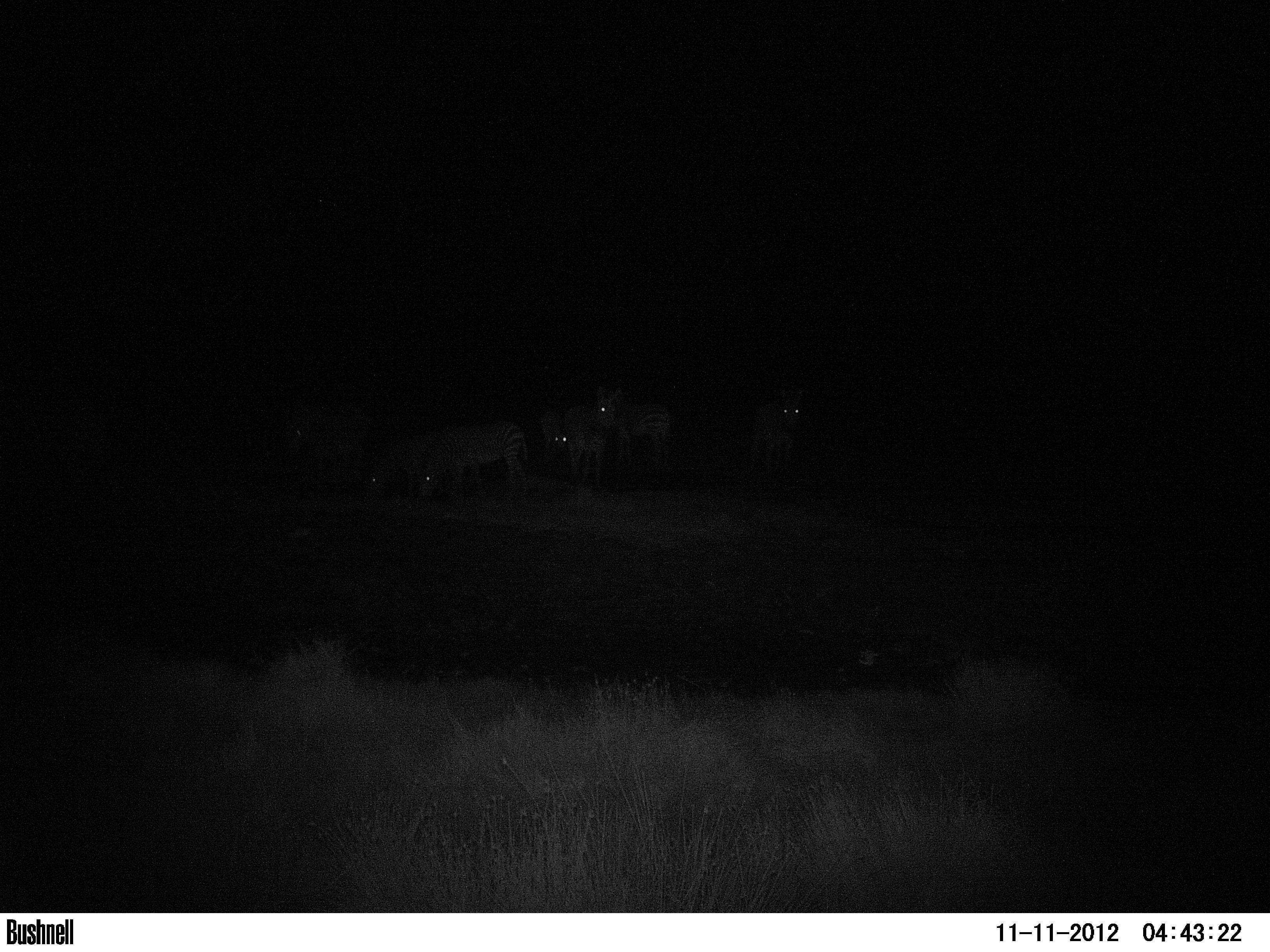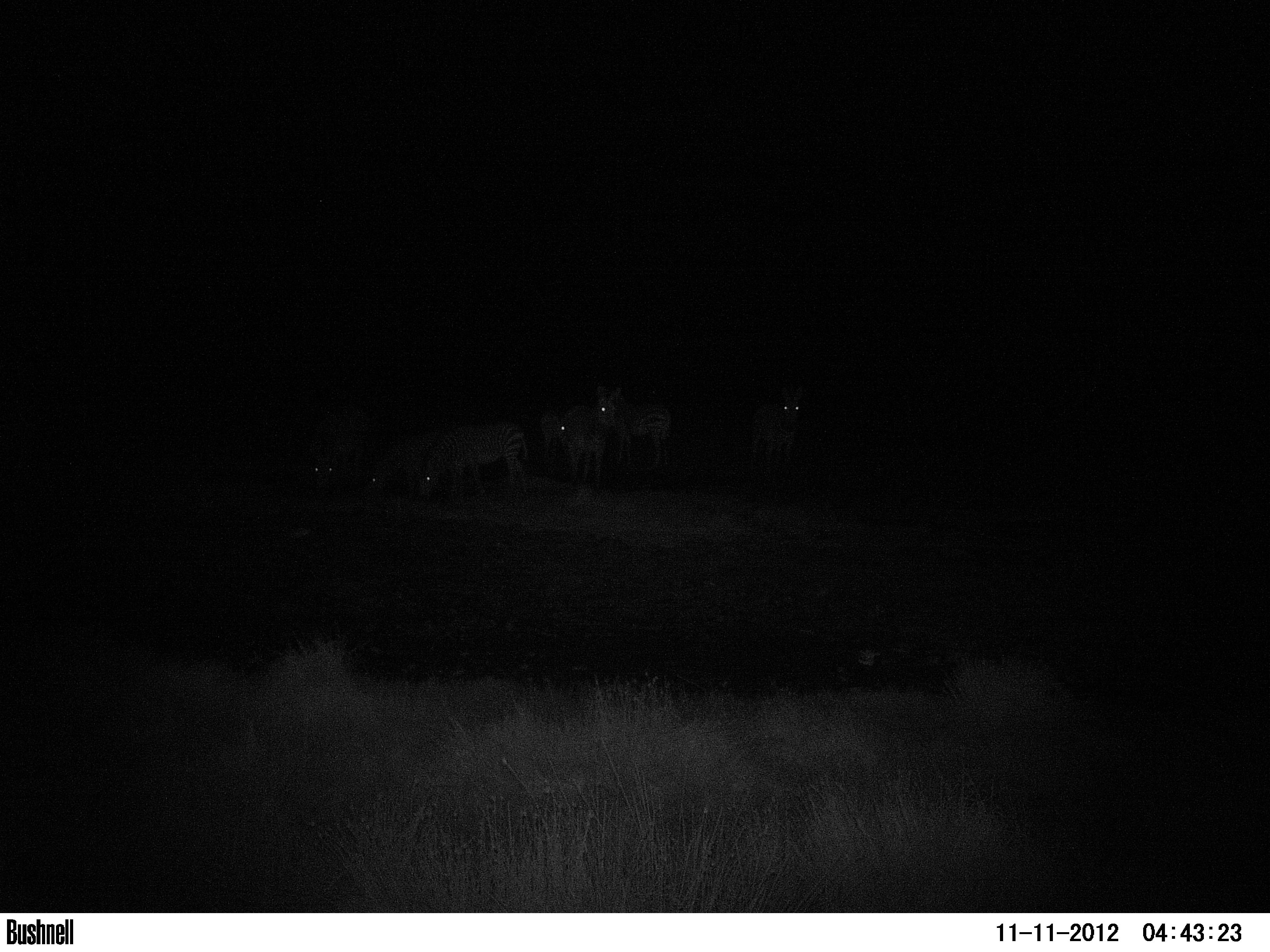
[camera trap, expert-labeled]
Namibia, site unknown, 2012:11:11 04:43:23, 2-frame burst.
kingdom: Animalia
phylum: Chordata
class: Mammalia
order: Perissodactyla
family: Equidae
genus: Equus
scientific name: Equus zebra hartmannae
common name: hartmann's mountain zebra